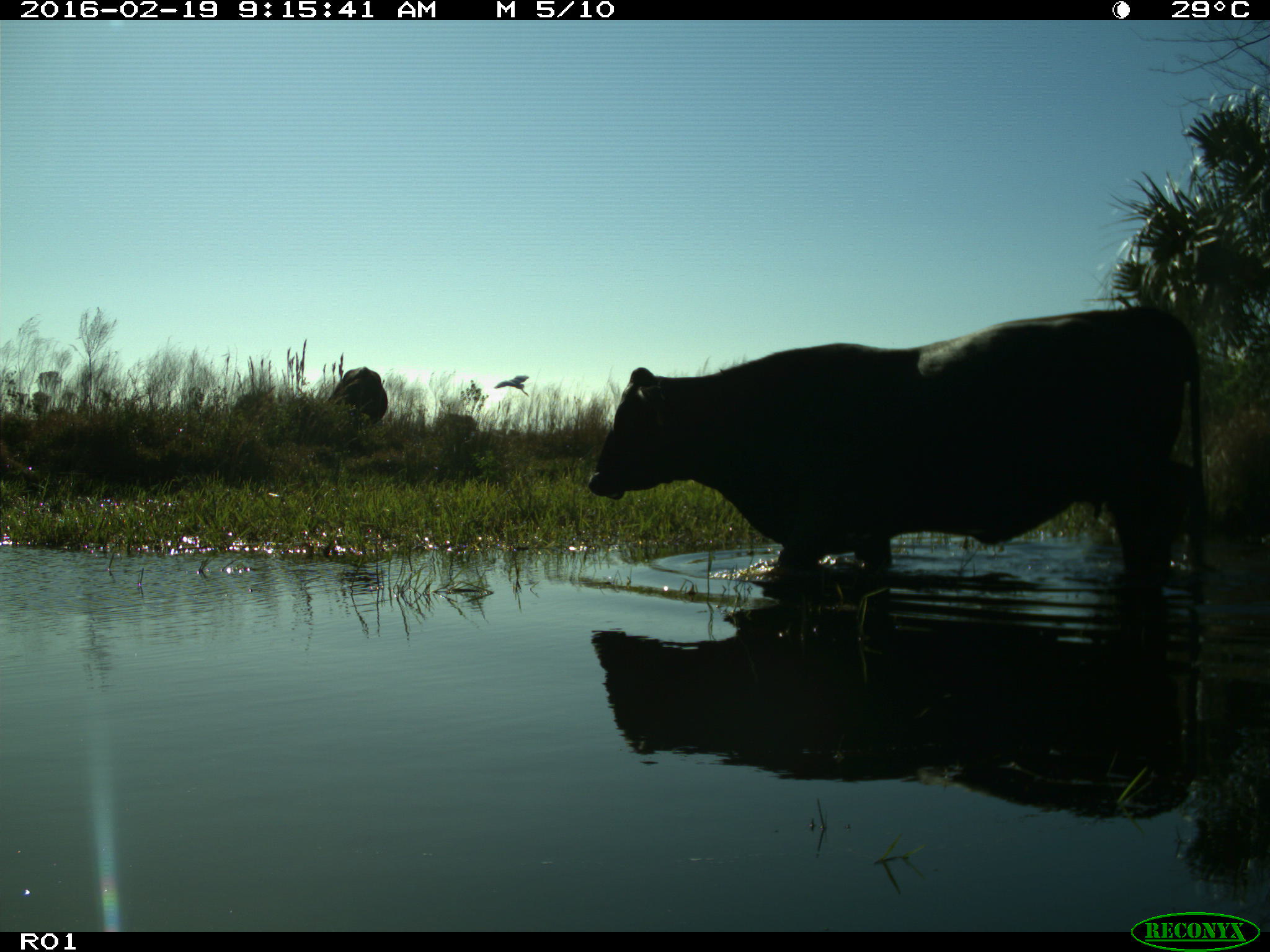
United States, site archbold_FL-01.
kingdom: Animalia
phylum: Chordata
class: Mammalia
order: Artiodactyla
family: Bovidae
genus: Bos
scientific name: Bos taurus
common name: domestic cow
Bos taurus (domestic cow).